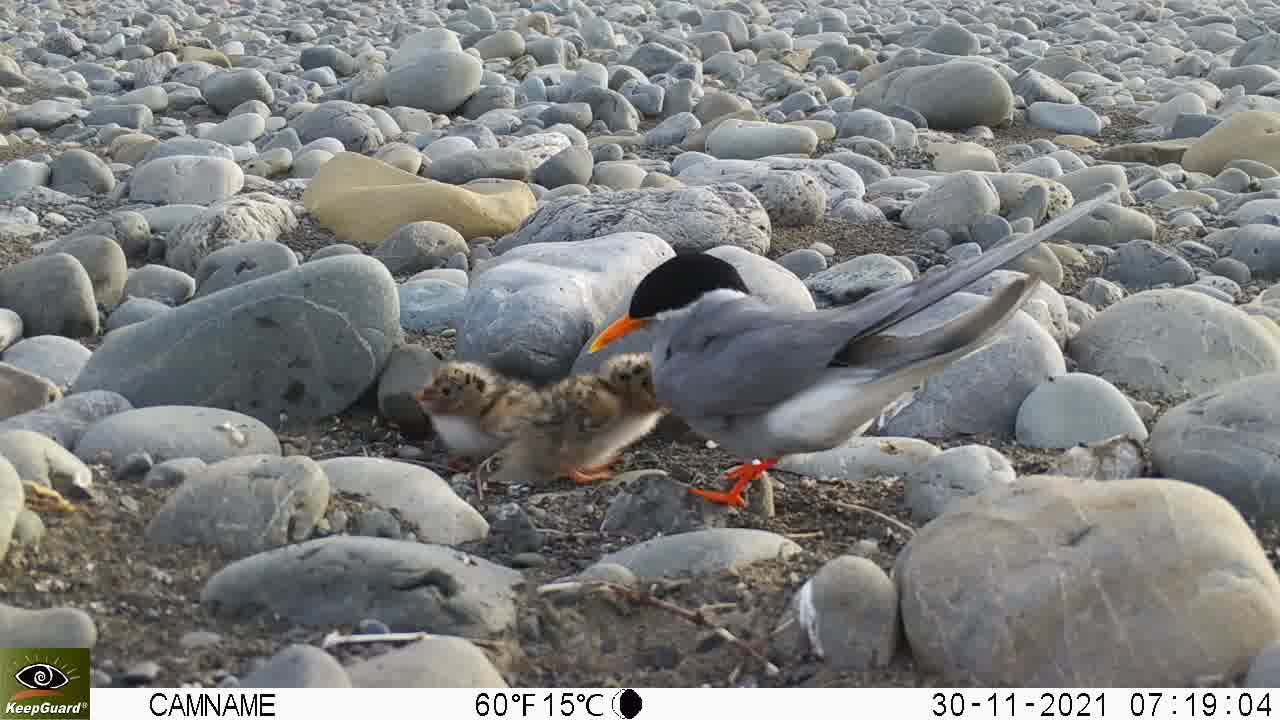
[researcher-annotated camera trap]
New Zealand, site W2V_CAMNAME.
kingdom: Animalia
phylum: Chordata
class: Aves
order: Charadriiformes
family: Laridae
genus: Chlidonias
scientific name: Chlidonias albostriatus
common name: black-fronted tern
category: black fronted tern